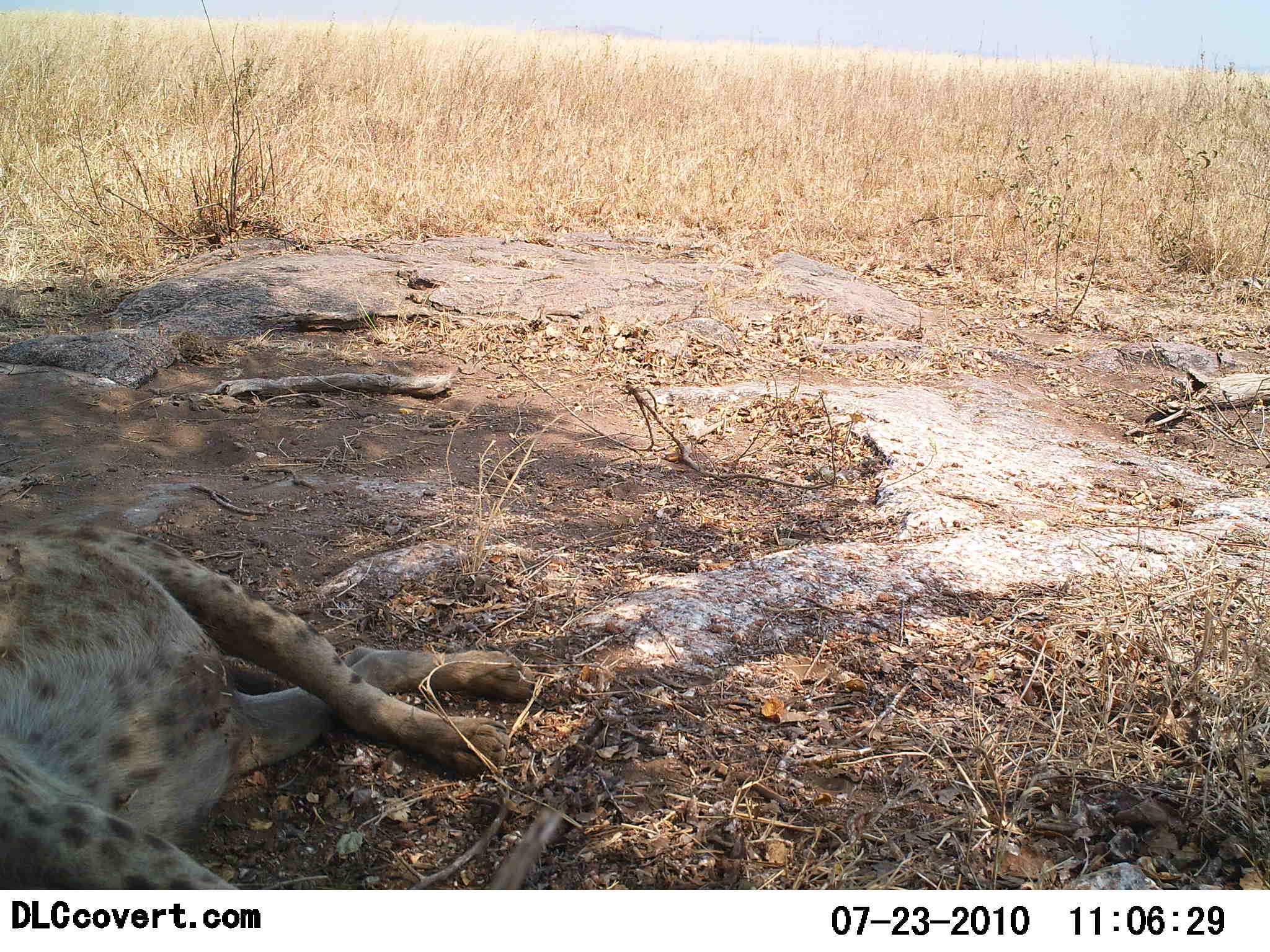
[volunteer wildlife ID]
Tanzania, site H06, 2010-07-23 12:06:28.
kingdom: Animalia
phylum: Chordata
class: Mammalia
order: Carnivora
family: Hyaenidae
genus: Crocuta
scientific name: Crocuta crocuta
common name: spotted hyena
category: hyenaspotted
Hyenaspotted (spotted hyena) (Crocuta crocuta), count 1. Behavior (volunteer vote fractions): standing 0%, resting 100%, moving 0%, interacting 0%. Young present (vote fraction): 0%. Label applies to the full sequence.